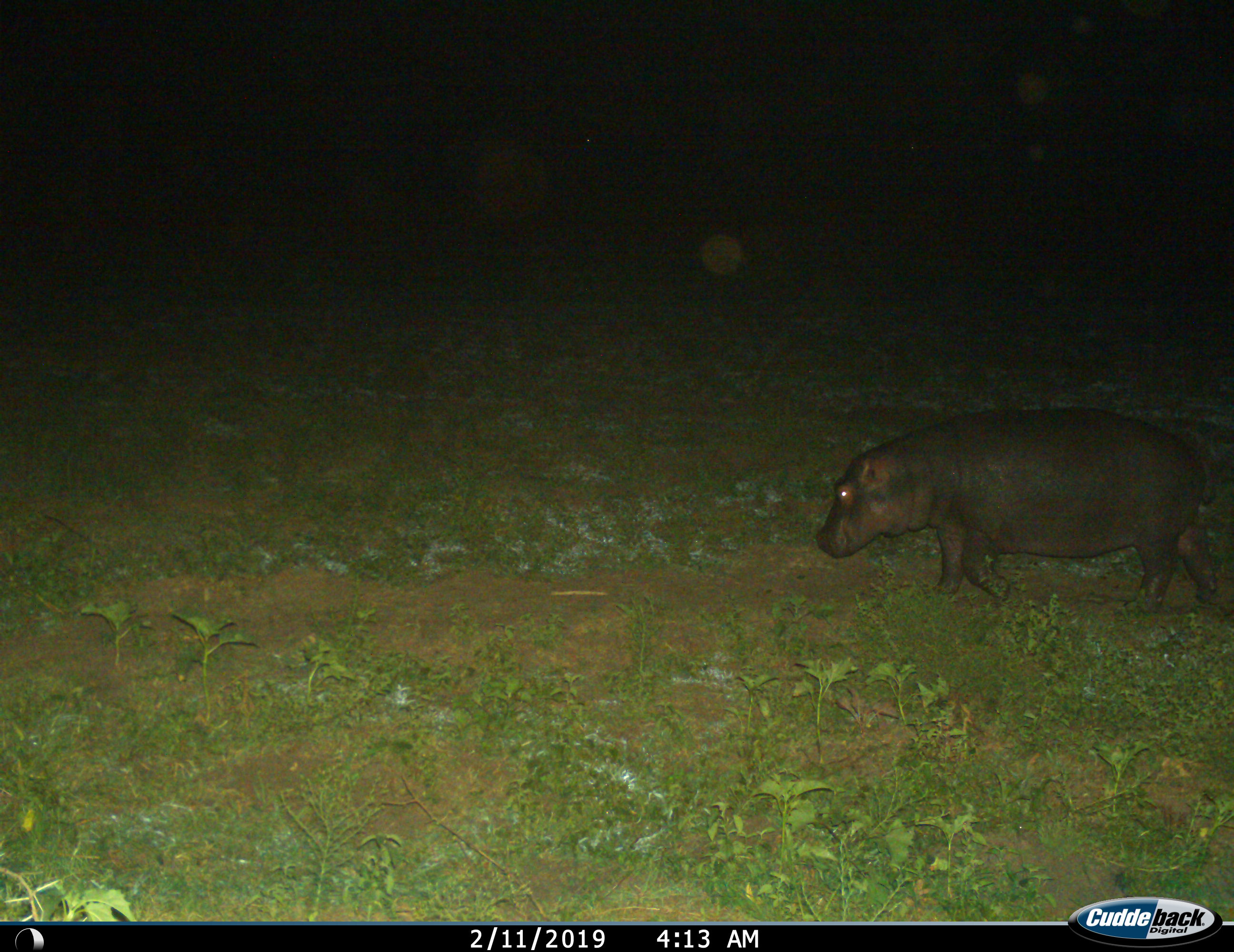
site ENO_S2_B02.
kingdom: Animalia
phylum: Chordata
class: Mammalia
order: Artiodactyla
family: Hippopotamidae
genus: Hippopotamus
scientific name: Hippopotamus amphibius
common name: hippopotamus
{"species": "hippopotamus (Hippopotamus amphibius)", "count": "1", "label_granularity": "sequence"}